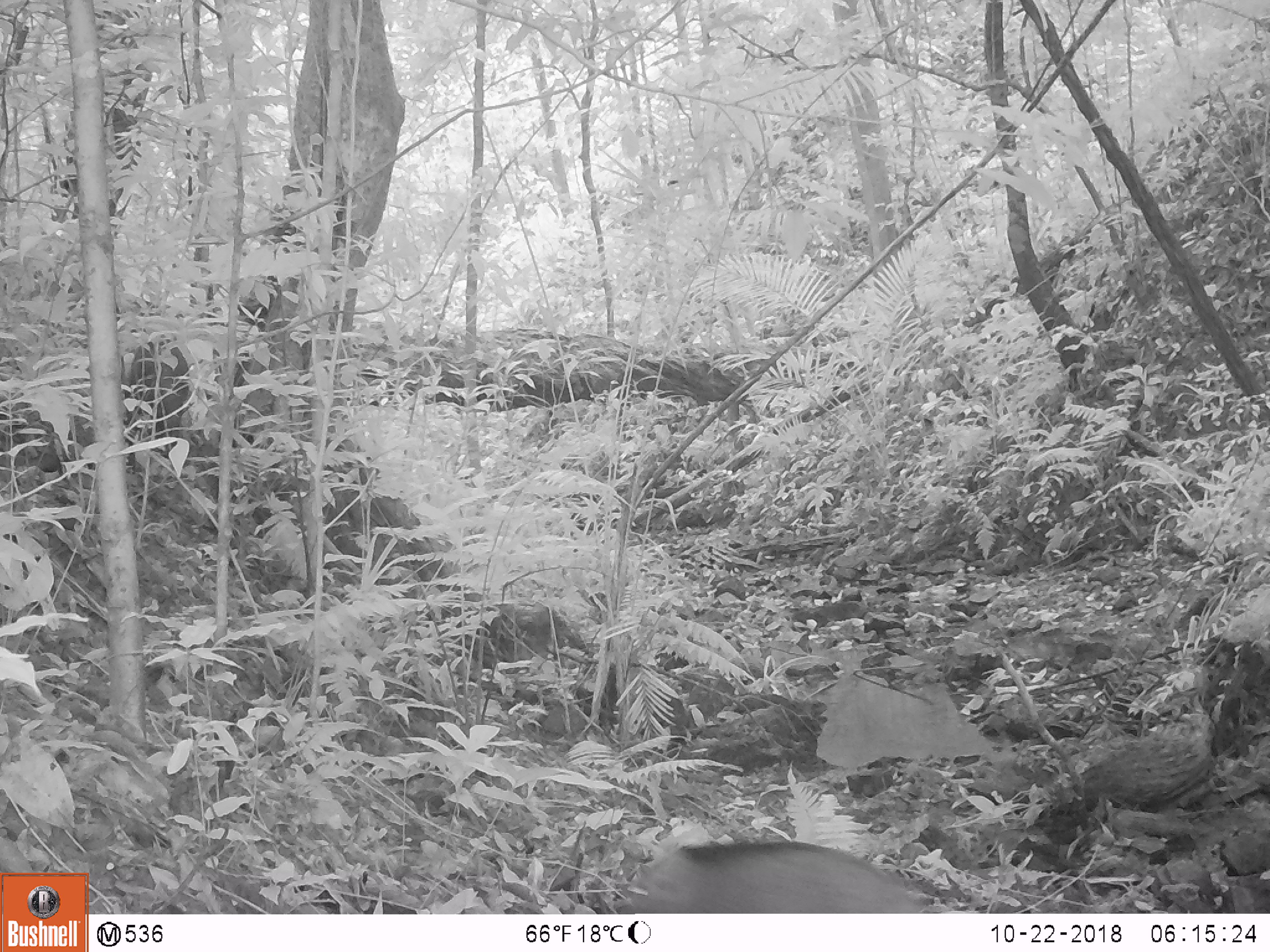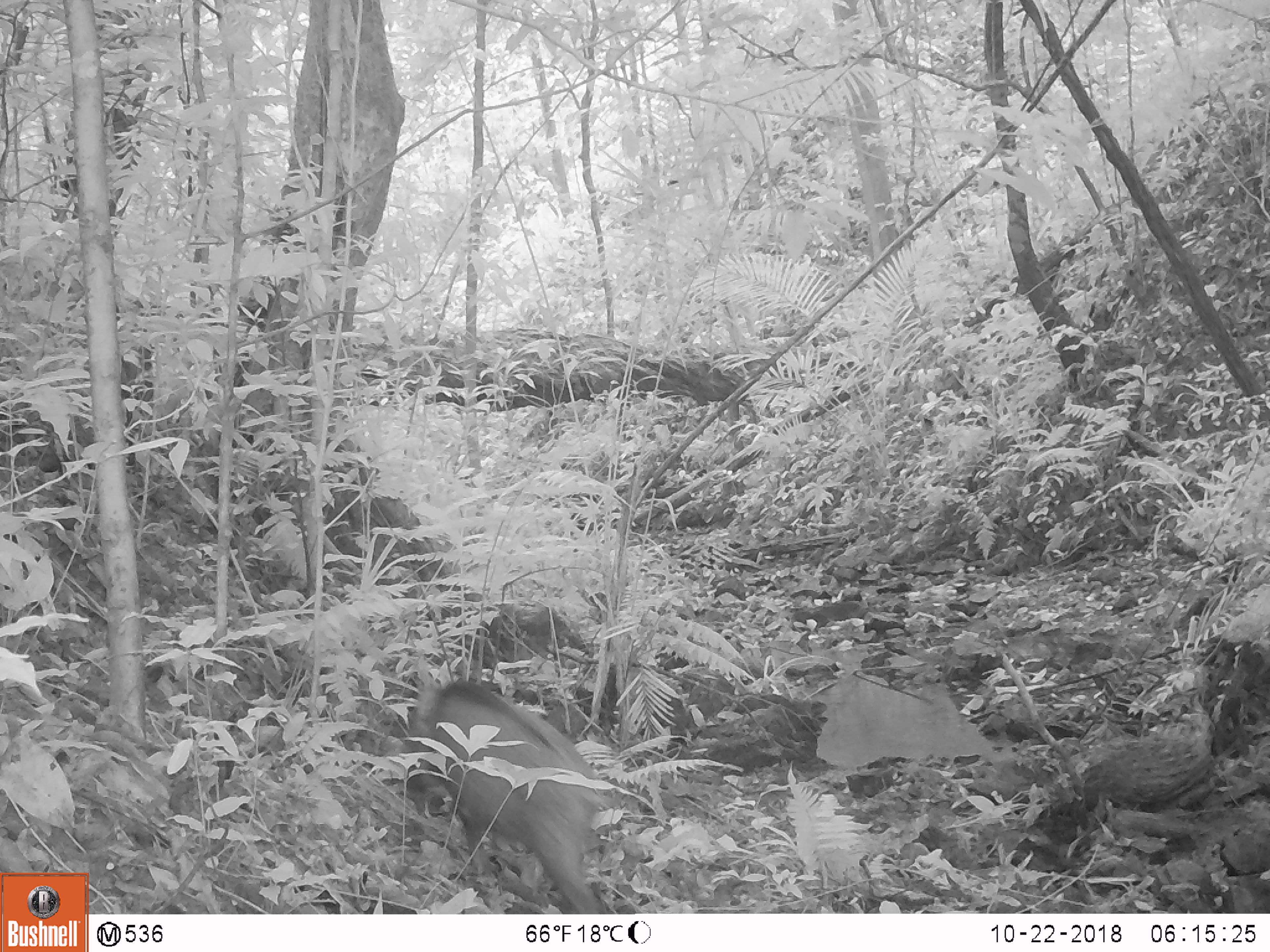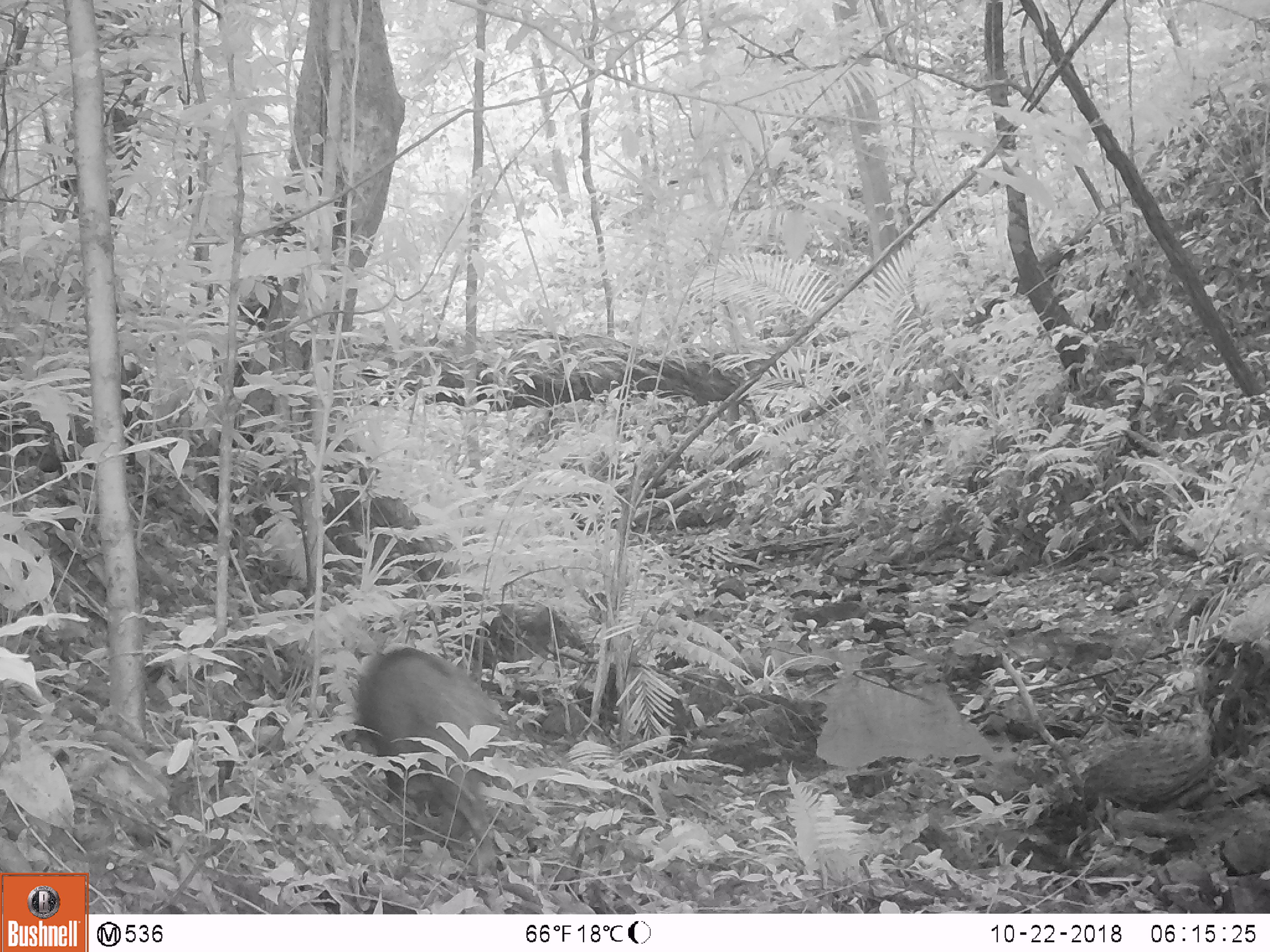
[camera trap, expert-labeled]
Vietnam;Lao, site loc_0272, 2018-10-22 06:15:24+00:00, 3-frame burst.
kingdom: Animalia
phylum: Chordata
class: Mammalia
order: Artiodactyla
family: Suidae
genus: Sus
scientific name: Sus scrofa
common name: eurasian wild pig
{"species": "eurasian wild pig (Sus scrofa)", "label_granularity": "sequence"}